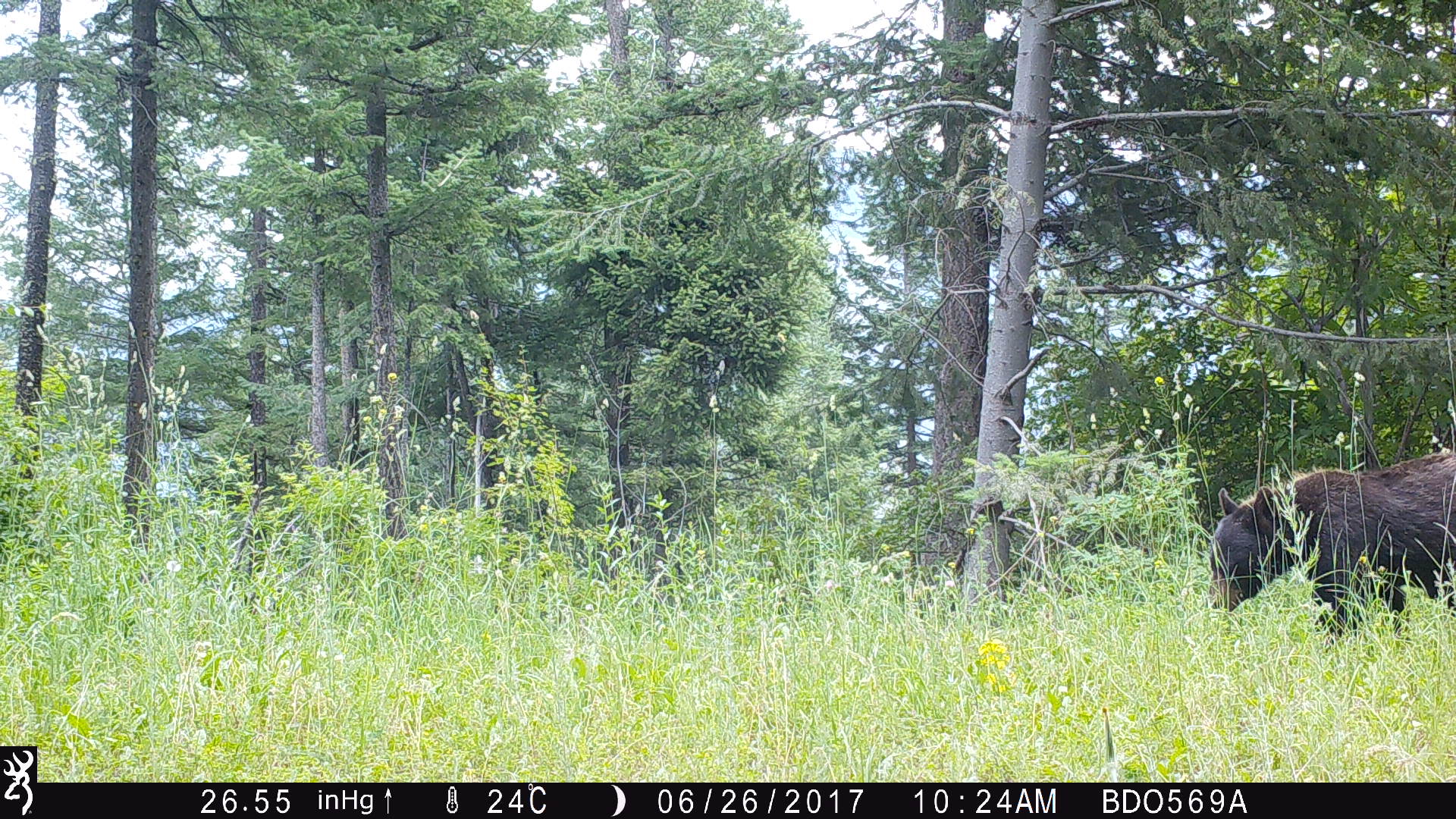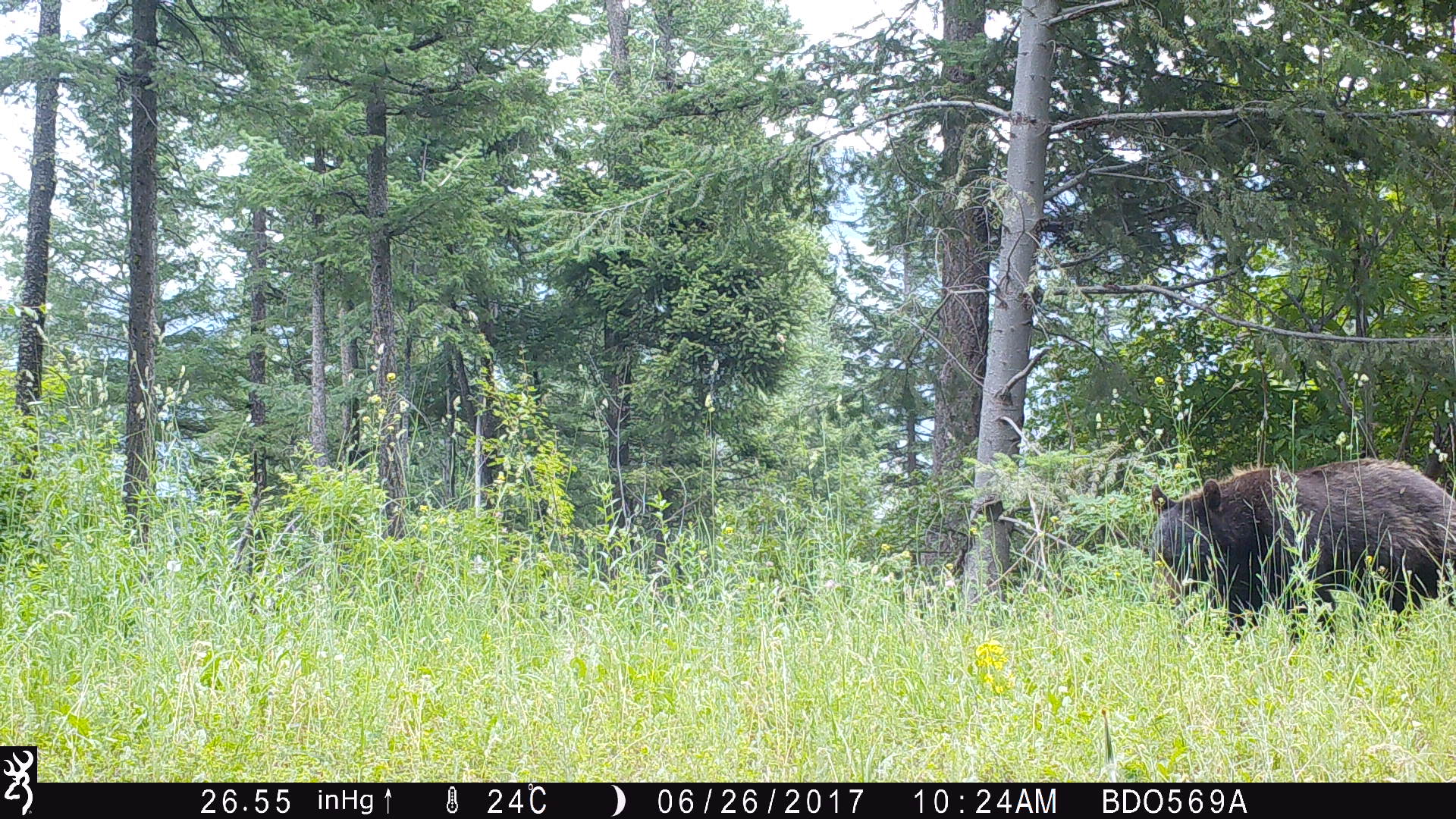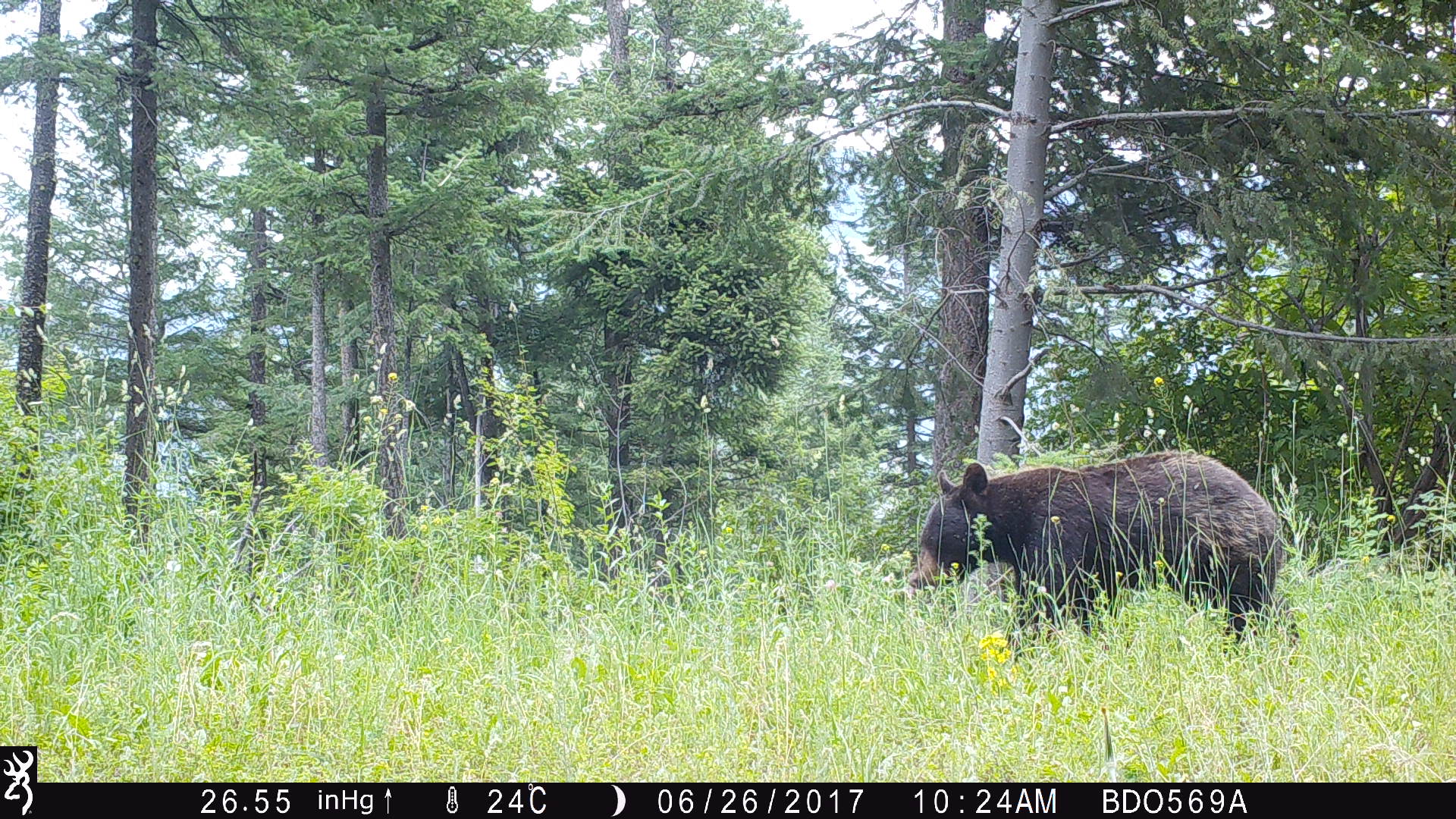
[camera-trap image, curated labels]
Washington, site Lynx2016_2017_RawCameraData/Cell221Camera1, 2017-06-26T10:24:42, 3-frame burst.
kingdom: Animalia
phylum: Chordata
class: Mammalia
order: Carnivora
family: Ursidae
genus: Ursus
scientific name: Ursus americanus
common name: american black bear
Ursus americanus (american black bear). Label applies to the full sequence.